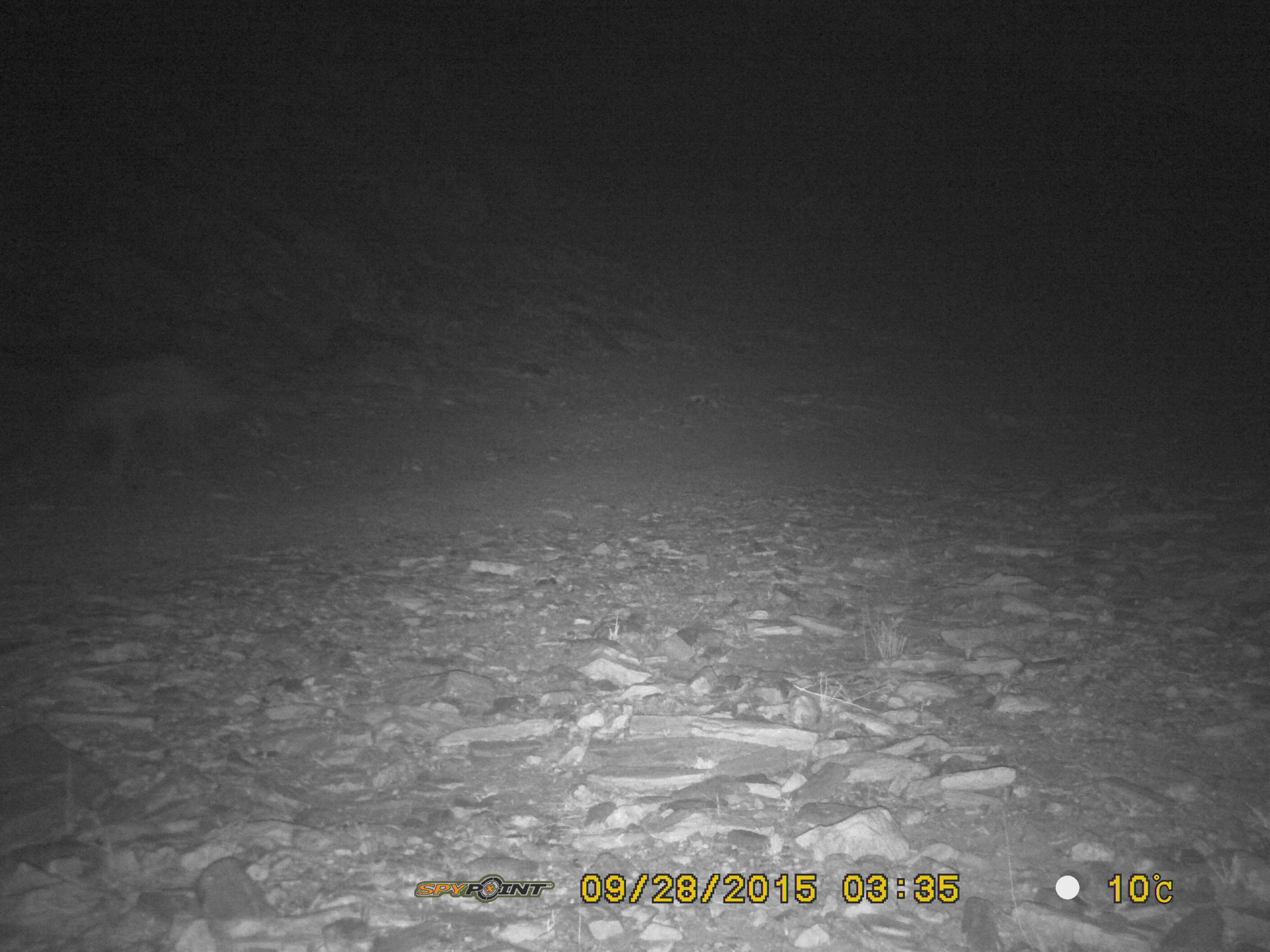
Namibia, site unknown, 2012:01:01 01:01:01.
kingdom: Animalia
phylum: Chordata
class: Mammalia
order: Carnivora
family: Hyaenidae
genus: Crocuta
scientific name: Crocuta crocuta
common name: spotted hyena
Crocuta crocuta (spotted hyena).